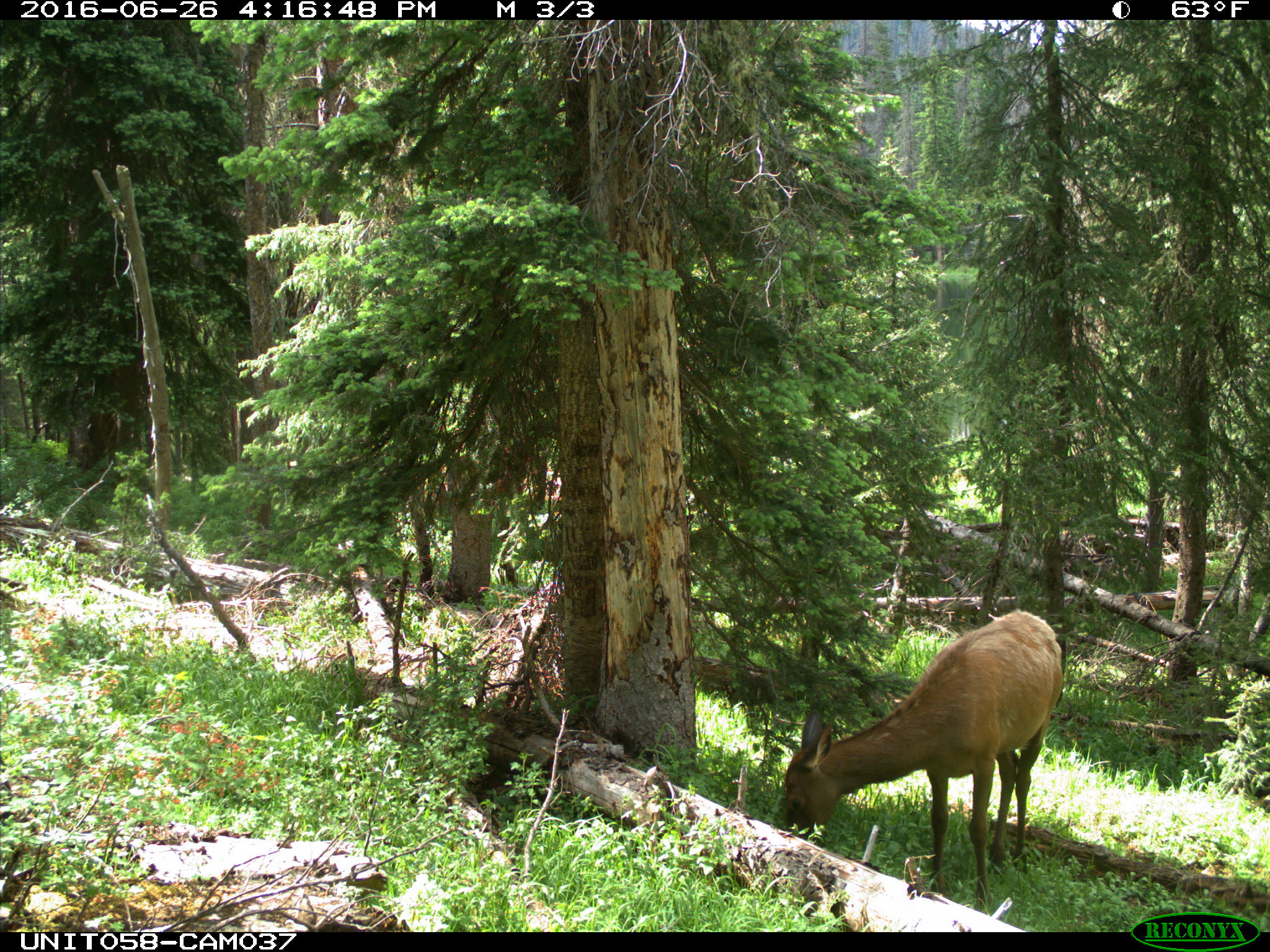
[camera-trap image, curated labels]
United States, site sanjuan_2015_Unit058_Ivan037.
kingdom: Animalia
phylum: Chordata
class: Mammalia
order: Artiodactyla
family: Cervidae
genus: Cervus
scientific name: Cervus elaphus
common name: red deer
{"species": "Cervus elaphus (red deer)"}